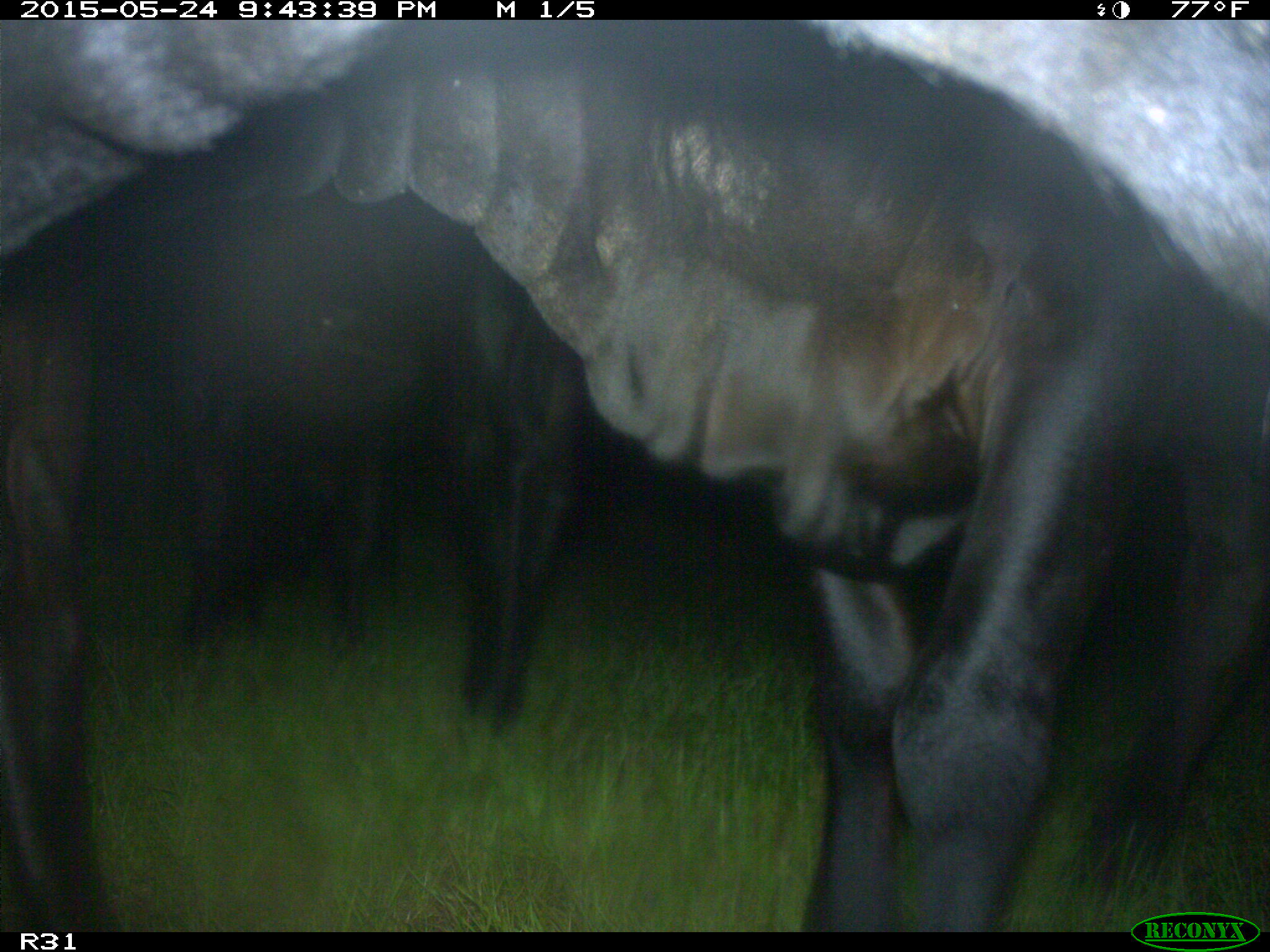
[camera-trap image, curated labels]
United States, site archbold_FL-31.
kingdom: Animalia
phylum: Chordata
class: Mammalia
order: Artiodactyla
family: Bovidae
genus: Bos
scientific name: Bos taurus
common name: domestic cow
Bos taurus (domestic cow).